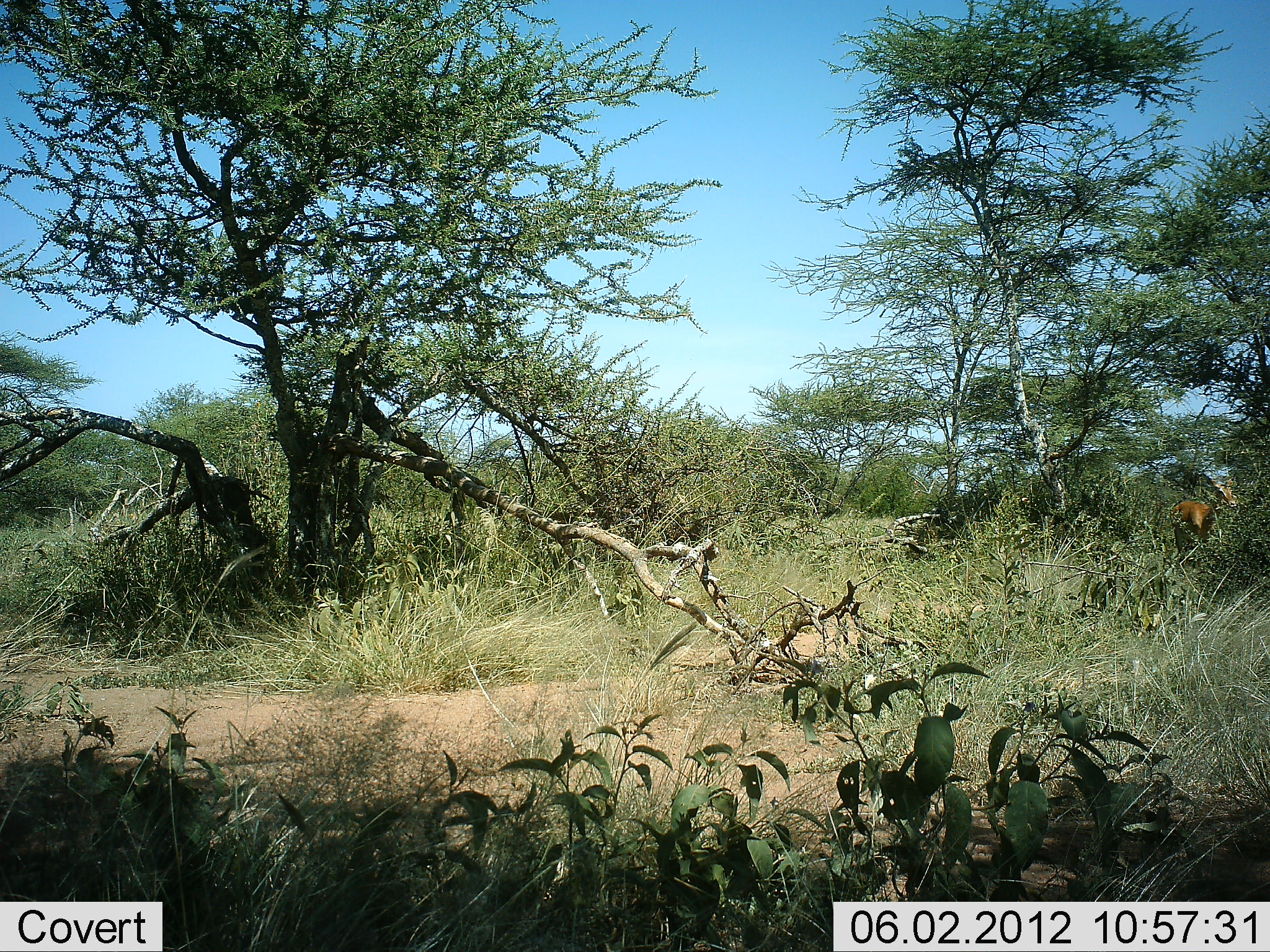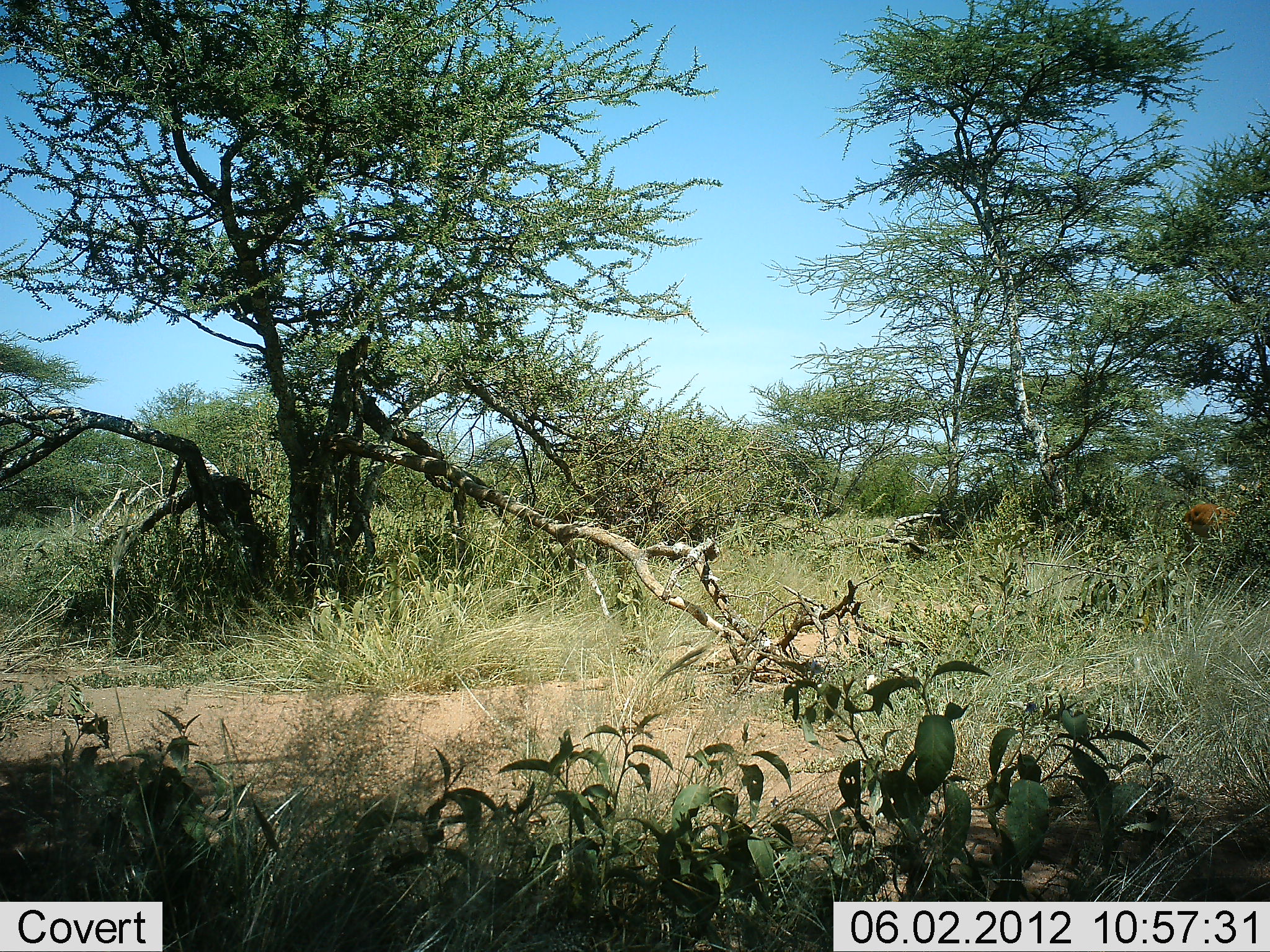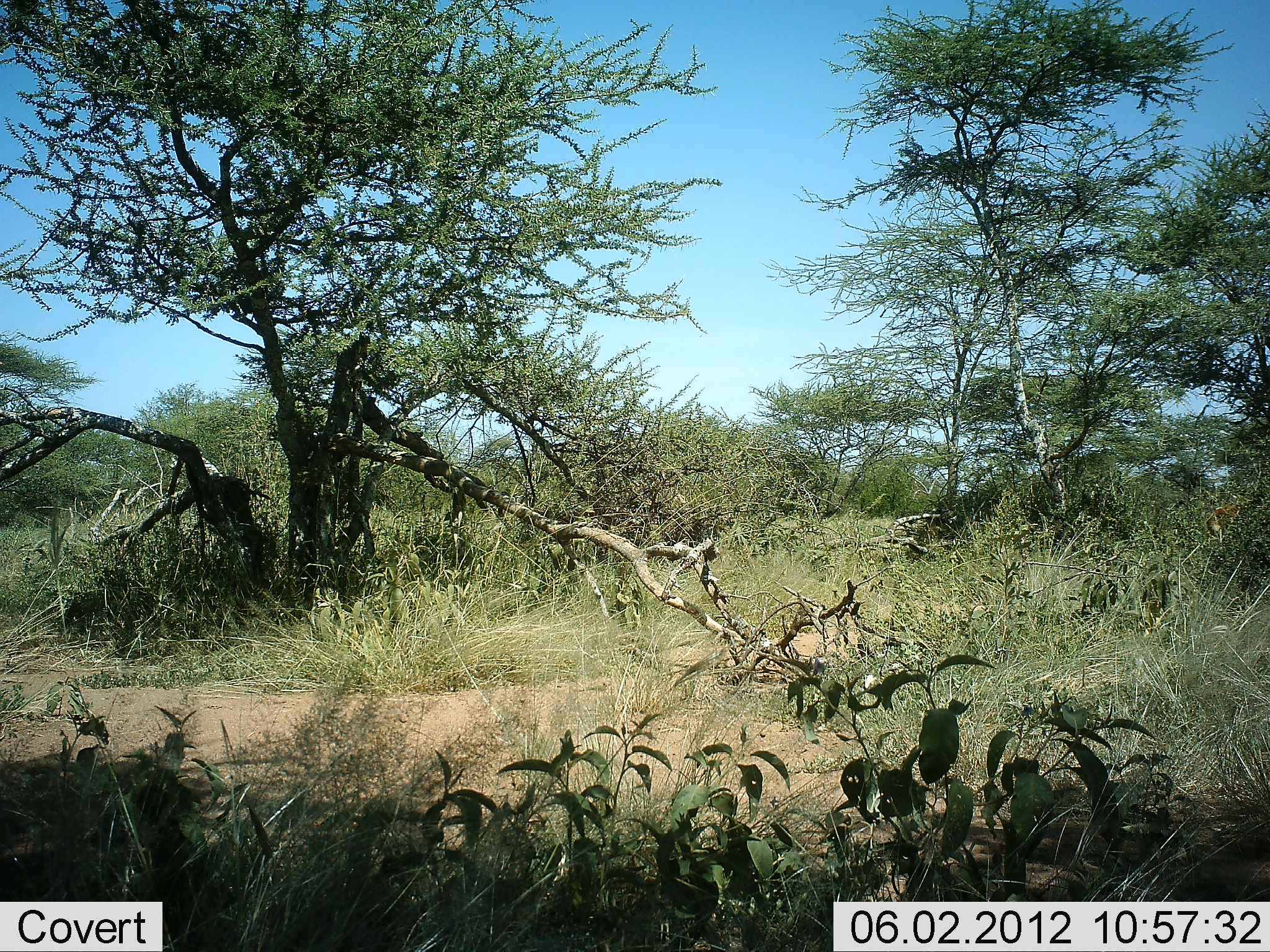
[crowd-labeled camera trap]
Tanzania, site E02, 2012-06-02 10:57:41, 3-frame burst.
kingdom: Animalia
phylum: Chordata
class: Mammalia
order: Artiodactyla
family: Bovidae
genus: Aepyceros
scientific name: Aepyceros melampus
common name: impala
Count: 1.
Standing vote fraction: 0%.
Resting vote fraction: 0%.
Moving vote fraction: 90%.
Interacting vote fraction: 0%.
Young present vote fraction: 0%.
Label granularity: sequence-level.